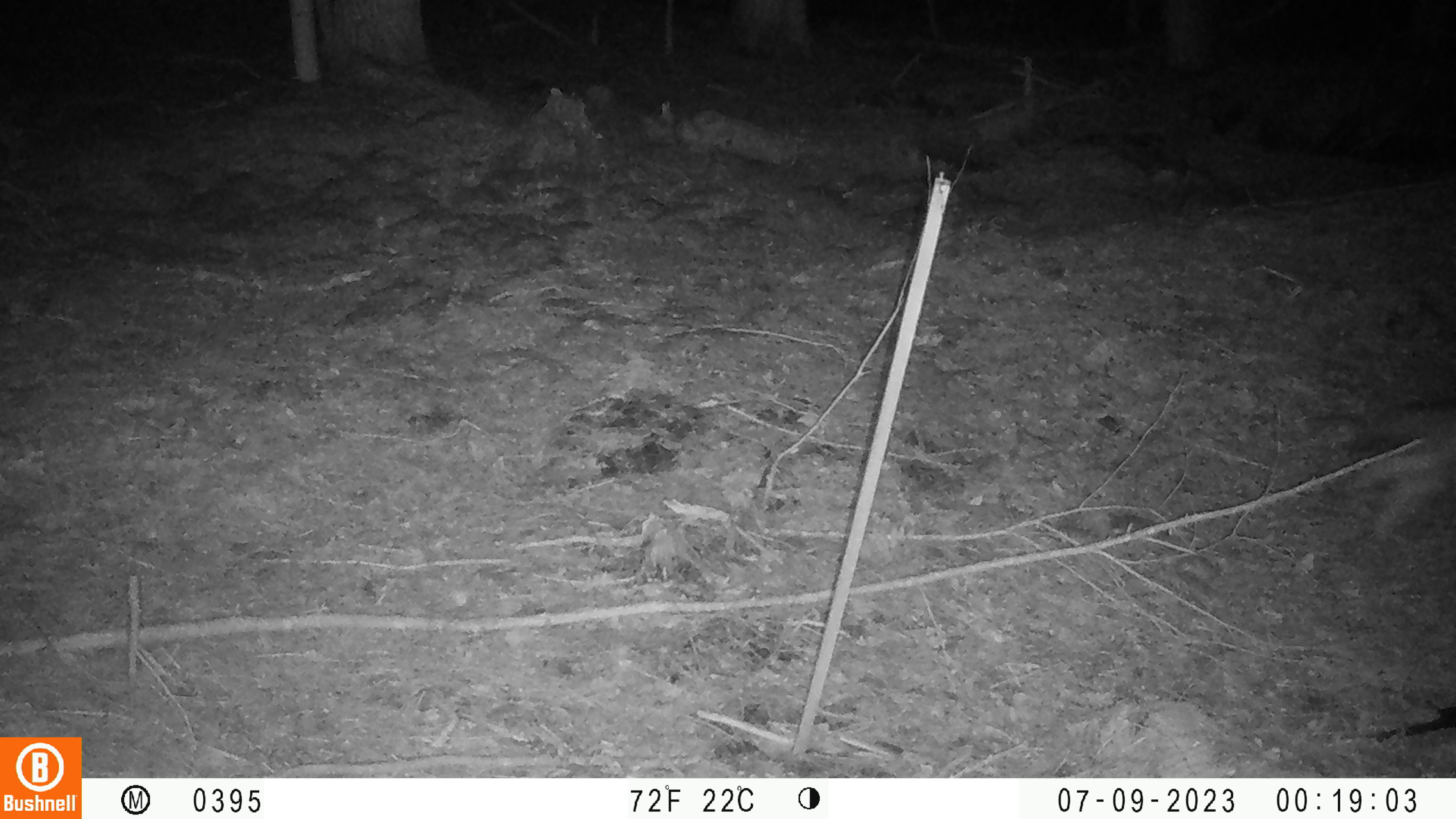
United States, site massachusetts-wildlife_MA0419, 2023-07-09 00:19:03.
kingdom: Animalia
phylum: Chordata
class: Mammalia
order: Carnivora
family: Canidae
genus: Urocyon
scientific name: Urocyon cinereoargenteus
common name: gray fox